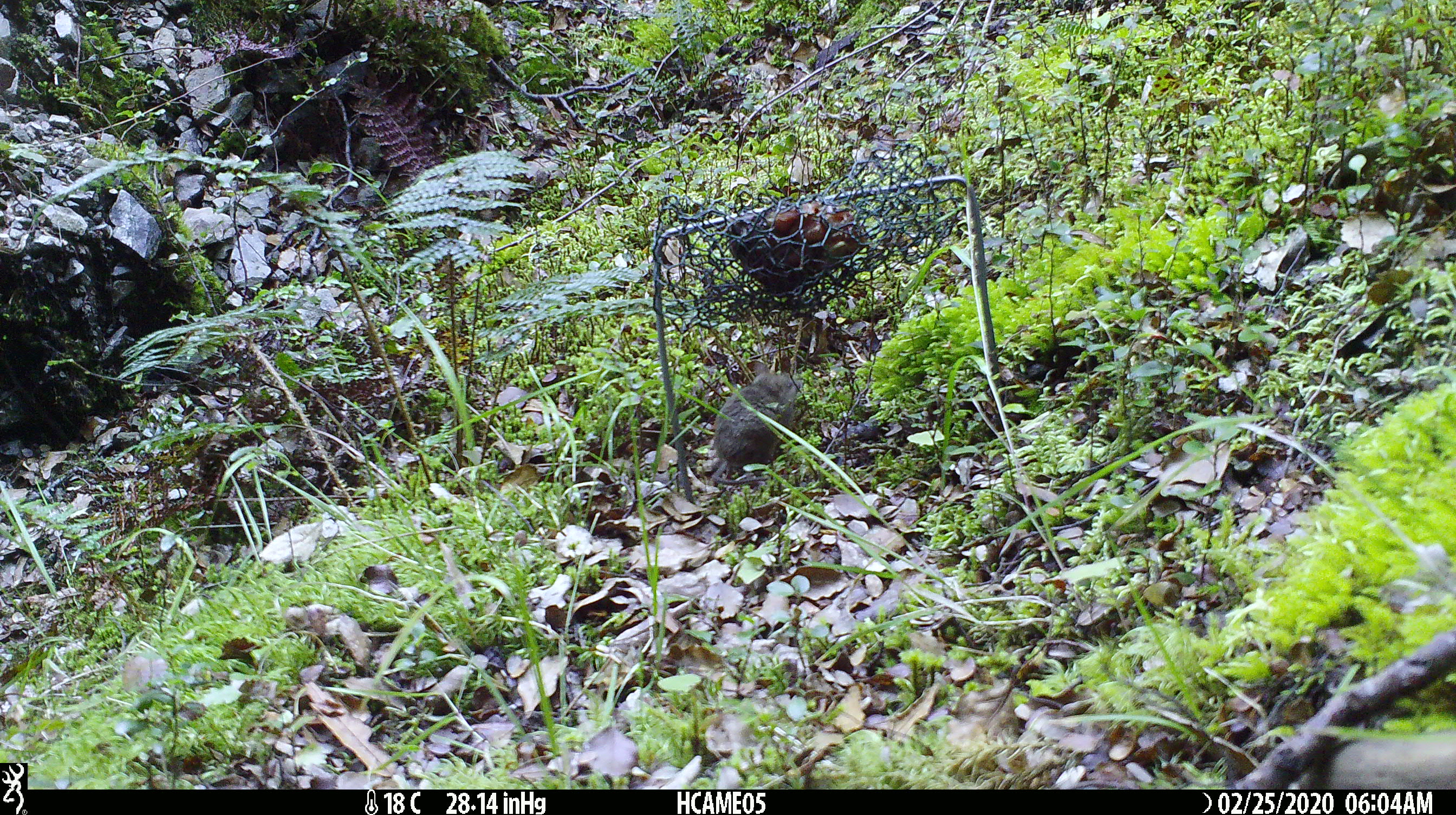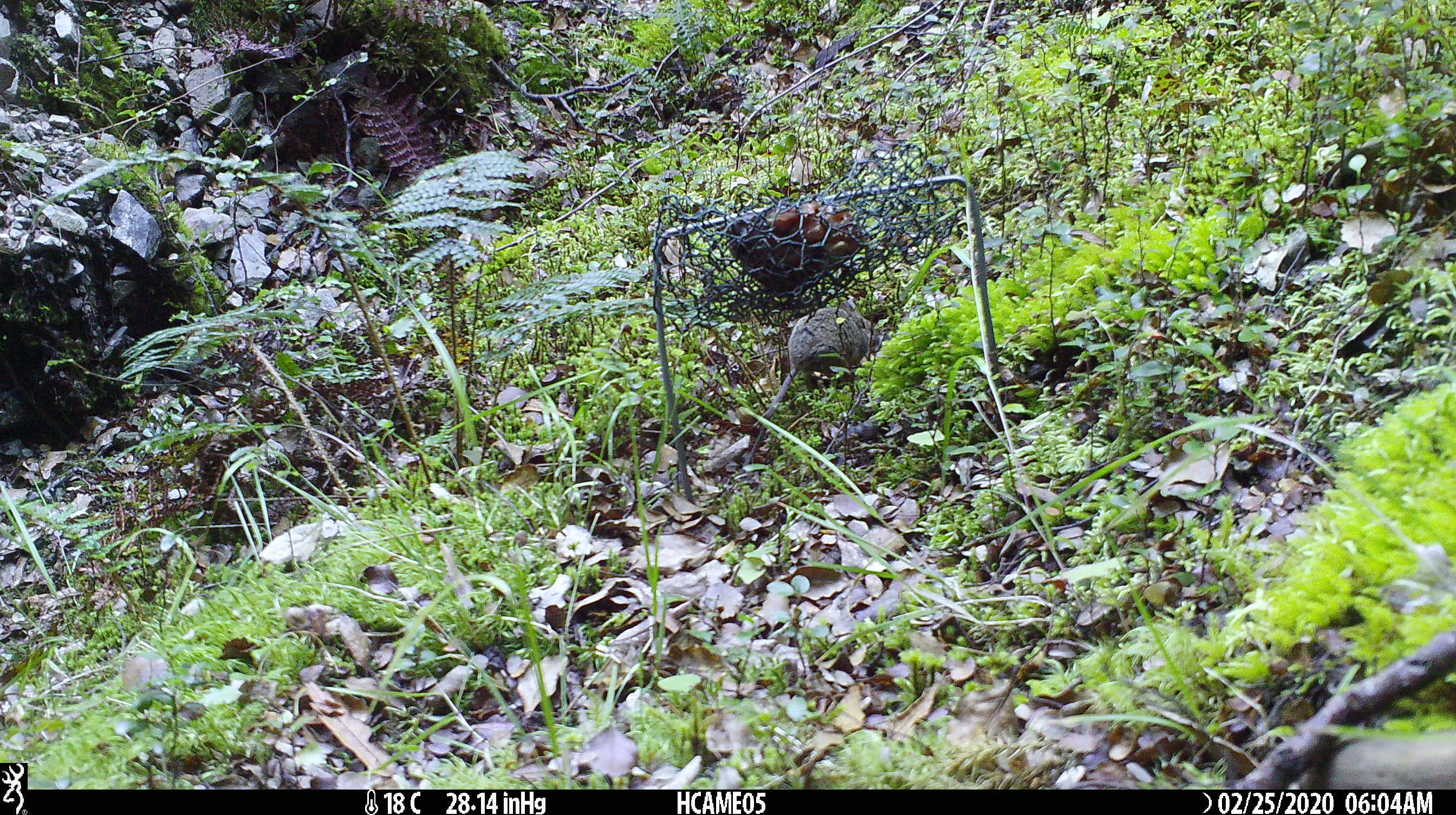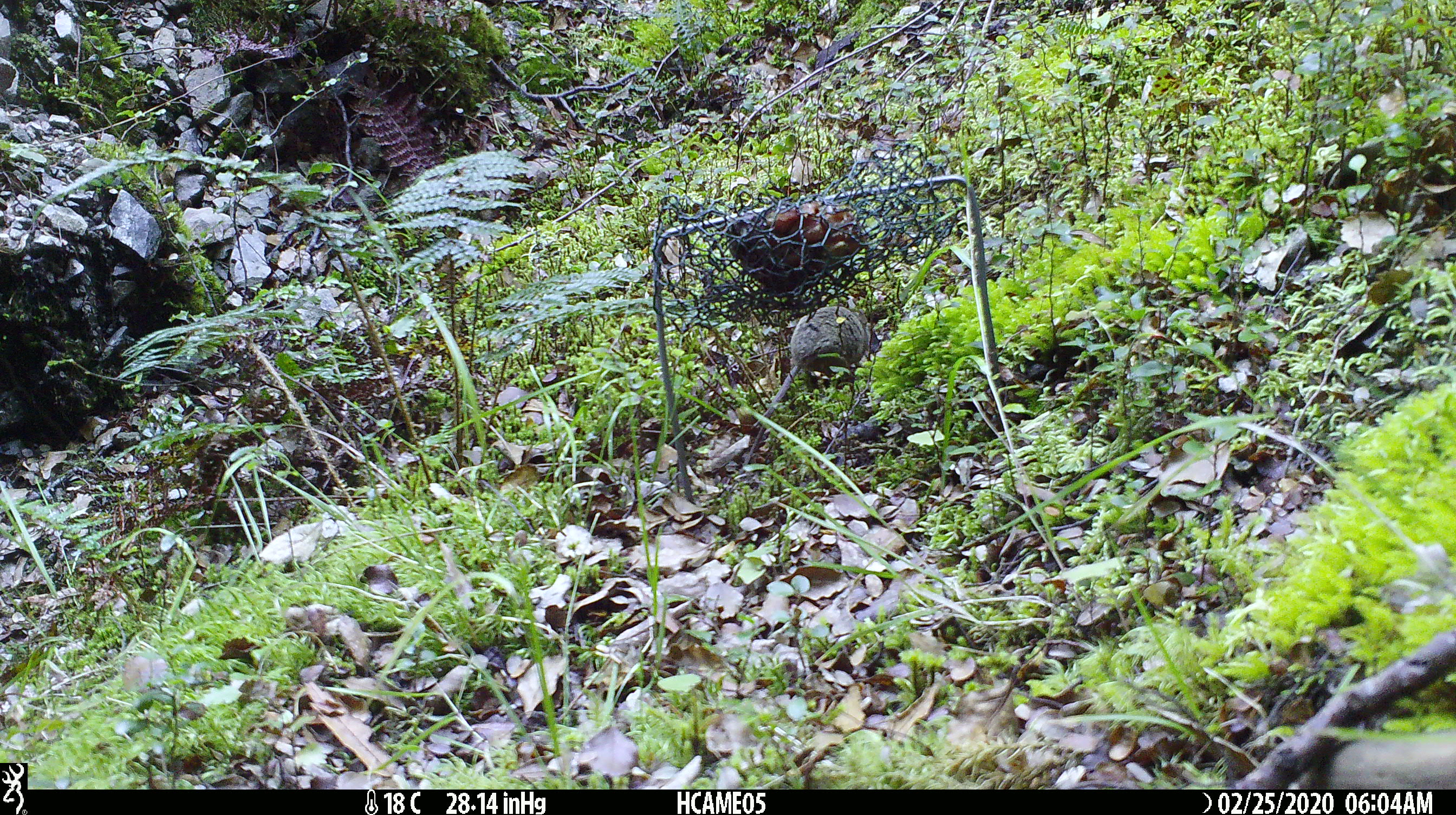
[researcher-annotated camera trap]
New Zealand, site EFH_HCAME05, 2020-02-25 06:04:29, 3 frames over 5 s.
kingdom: Animalia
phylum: Chordata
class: Mammalia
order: Rodentia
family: Muridae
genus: Mus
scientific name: Mus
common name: mouse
Mouse (Mus).